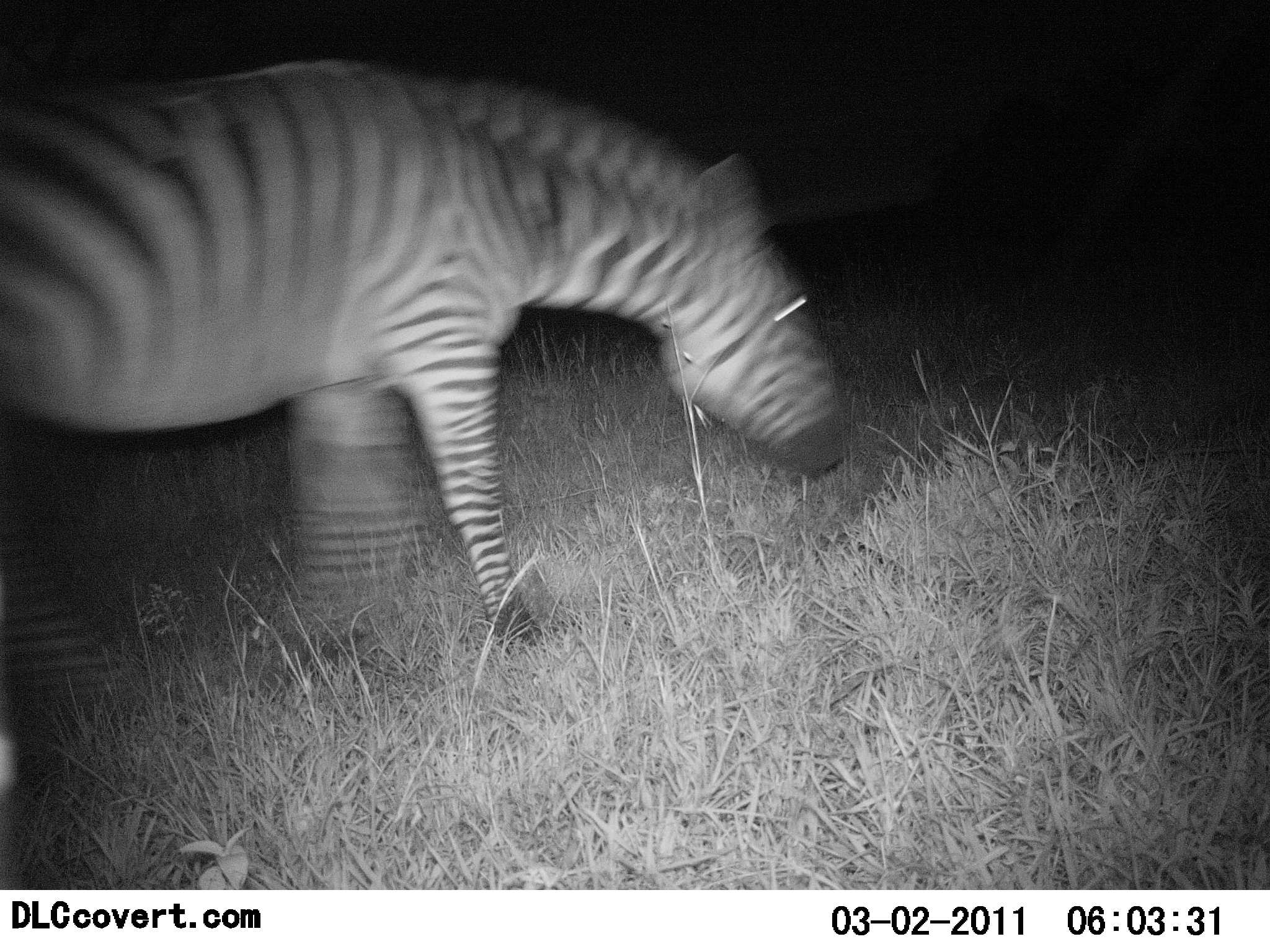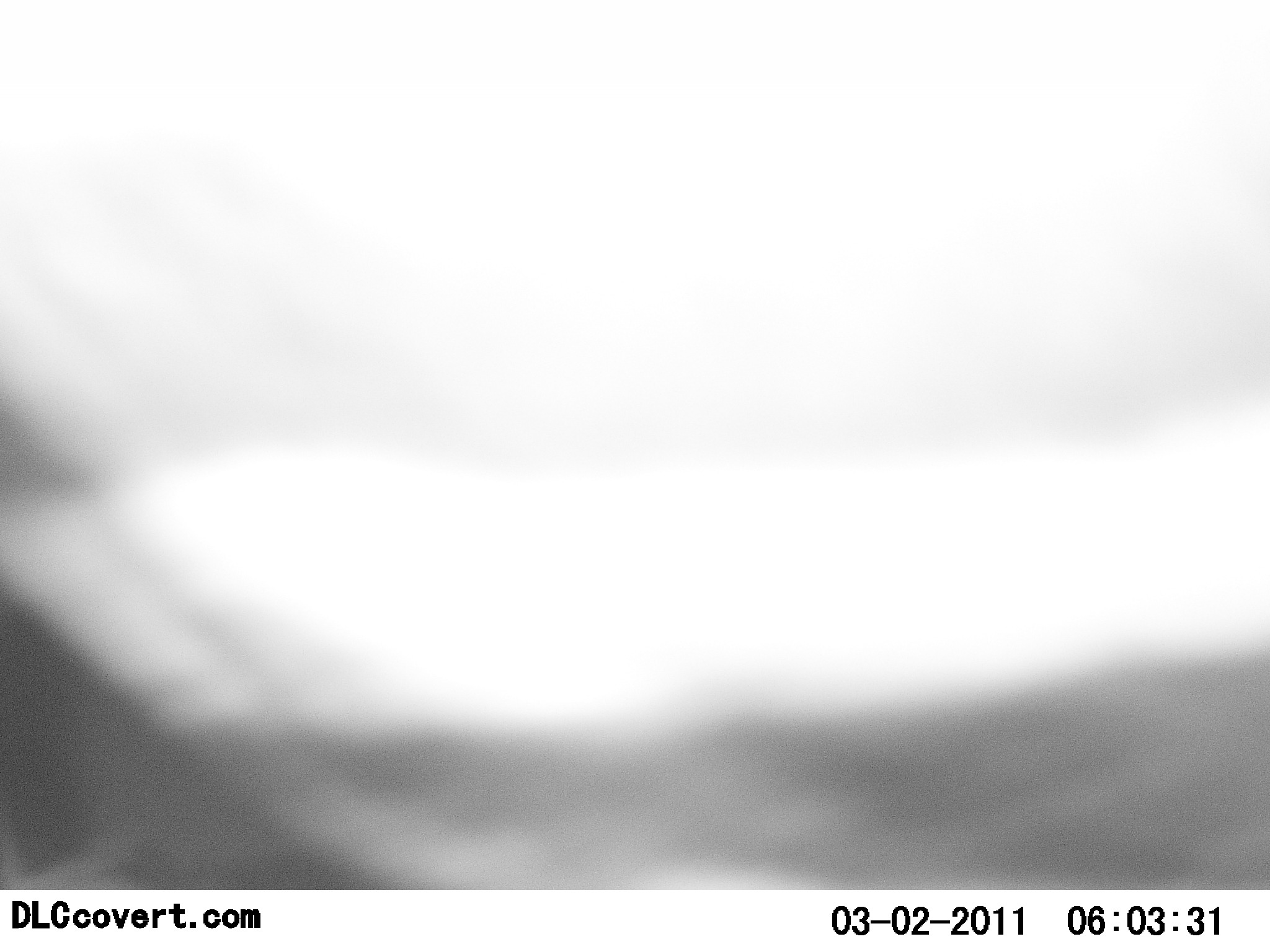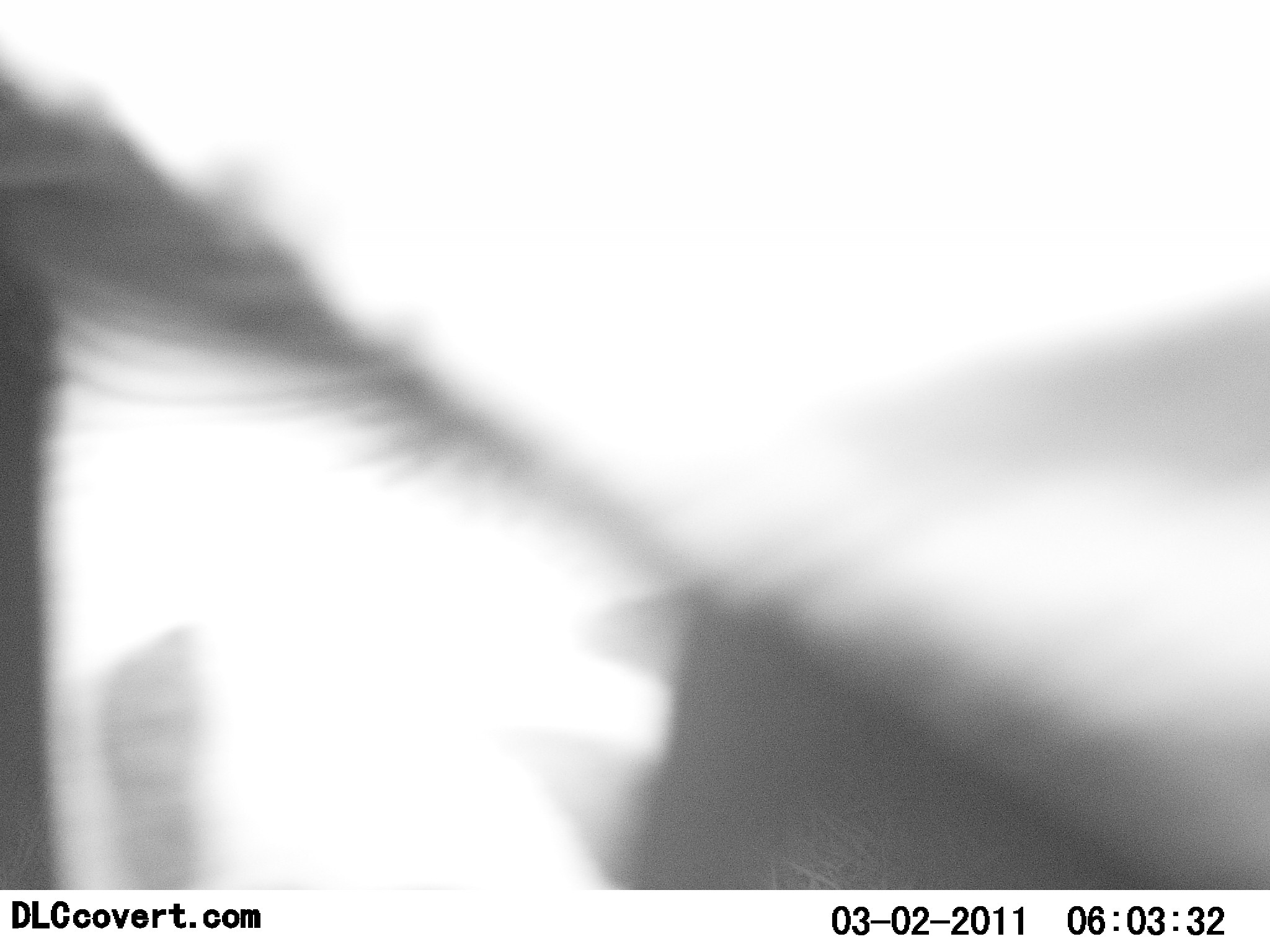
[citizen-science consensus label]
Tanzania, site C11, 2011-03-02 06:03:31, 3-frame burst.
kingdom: Animalia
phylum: Chordata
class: Mammalia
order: Perissodactyla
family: Equidae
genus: Equus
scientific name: Equus quagga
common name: plains zebra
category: zebra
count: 1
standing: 31%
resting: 0%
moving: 77%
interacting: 0%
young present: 0%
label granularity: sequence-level